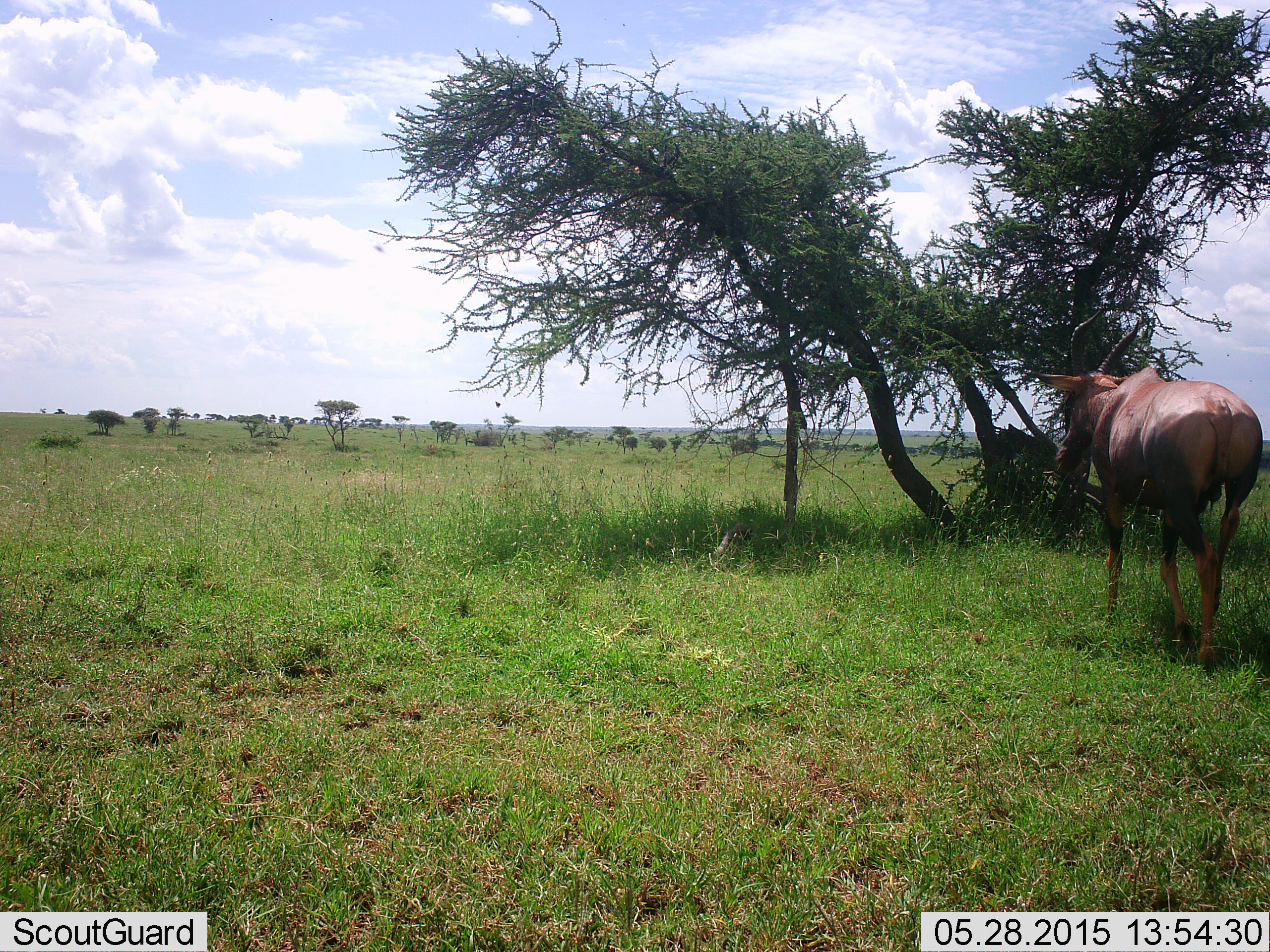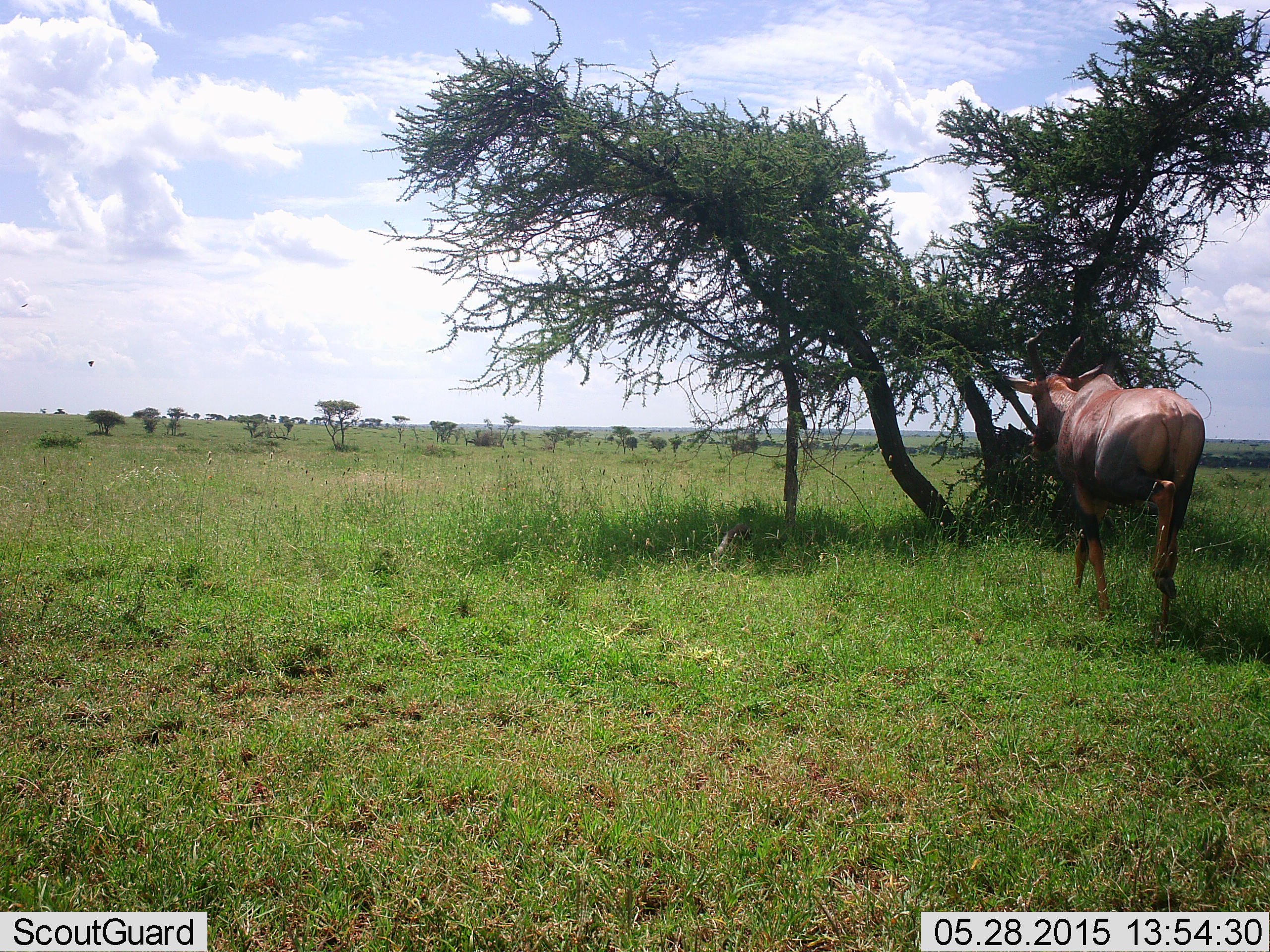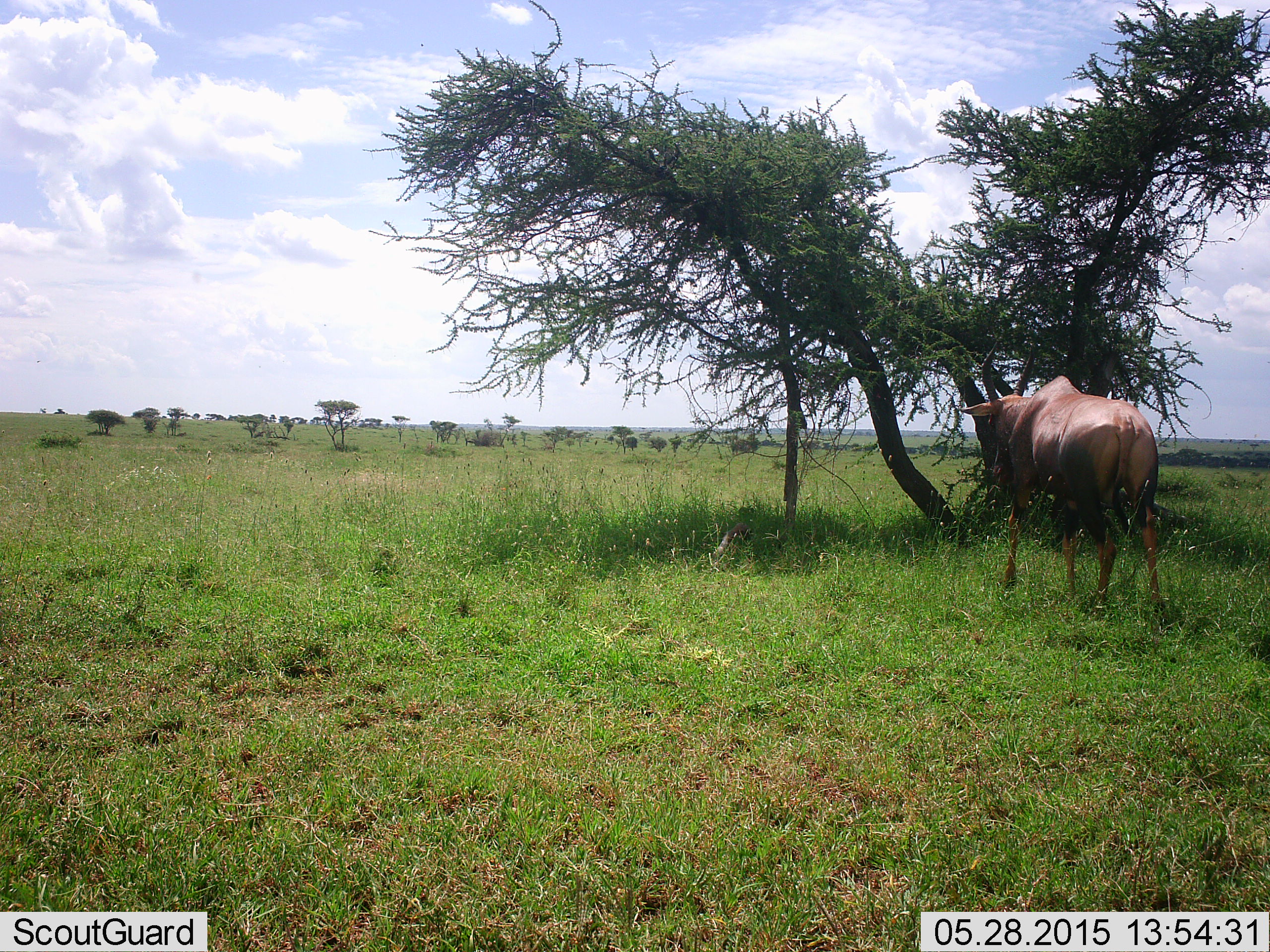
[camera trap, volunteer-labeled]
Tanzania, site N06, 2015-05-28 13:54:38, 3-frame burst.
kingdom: Animalia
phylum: Chordata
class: Mammalia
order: Artiodactyla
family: Bovidae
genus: Damaliscus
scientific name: Damaliscus lunatus jimela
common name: topi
Topi (Damaliscus lunatus jimela), count 1. Behavior (volunteer vote fractions): standing 0%, resting 0%, moving 100%, interacting 0%. Young present (vote fraction): 0%. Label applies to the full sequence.